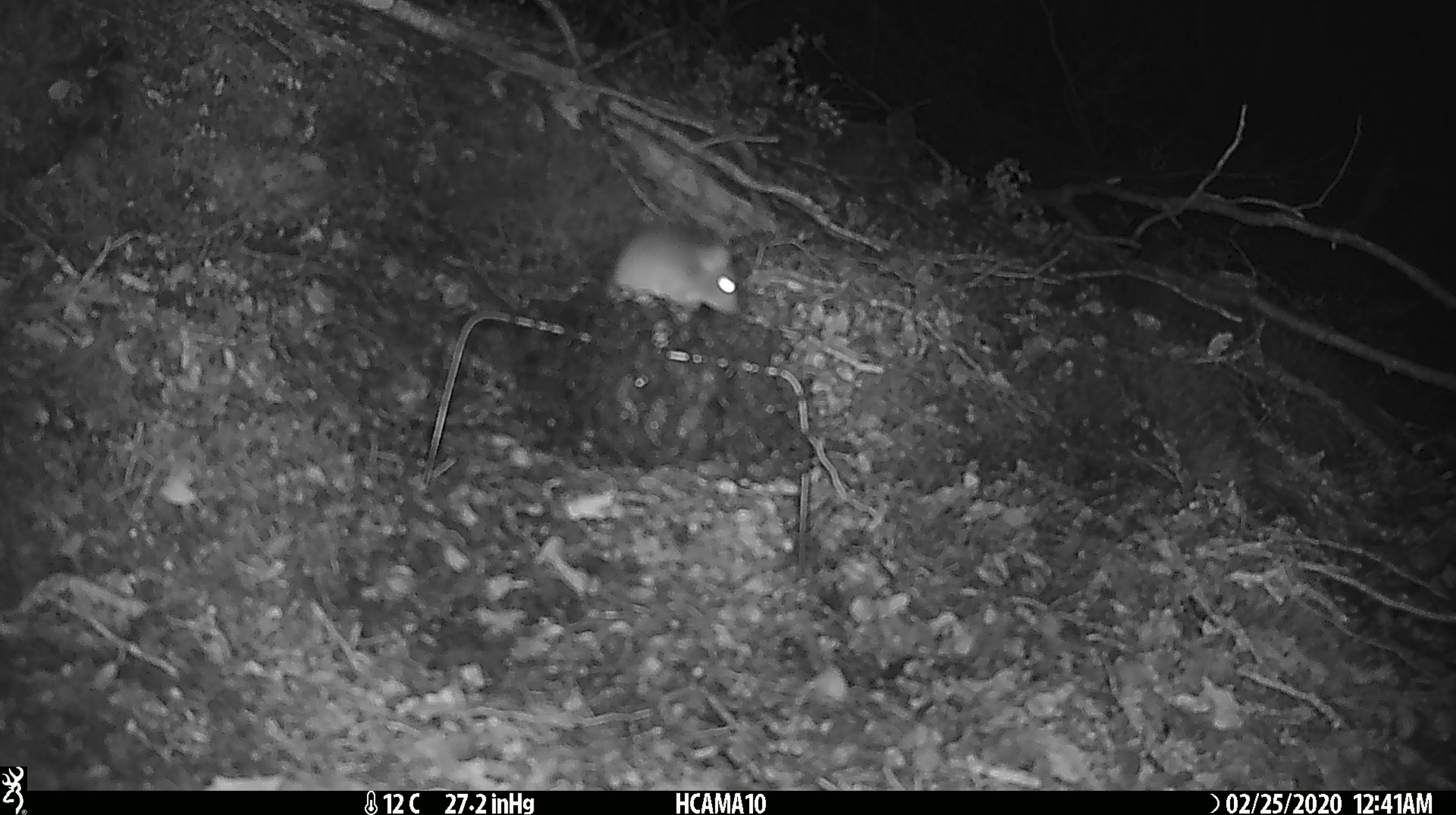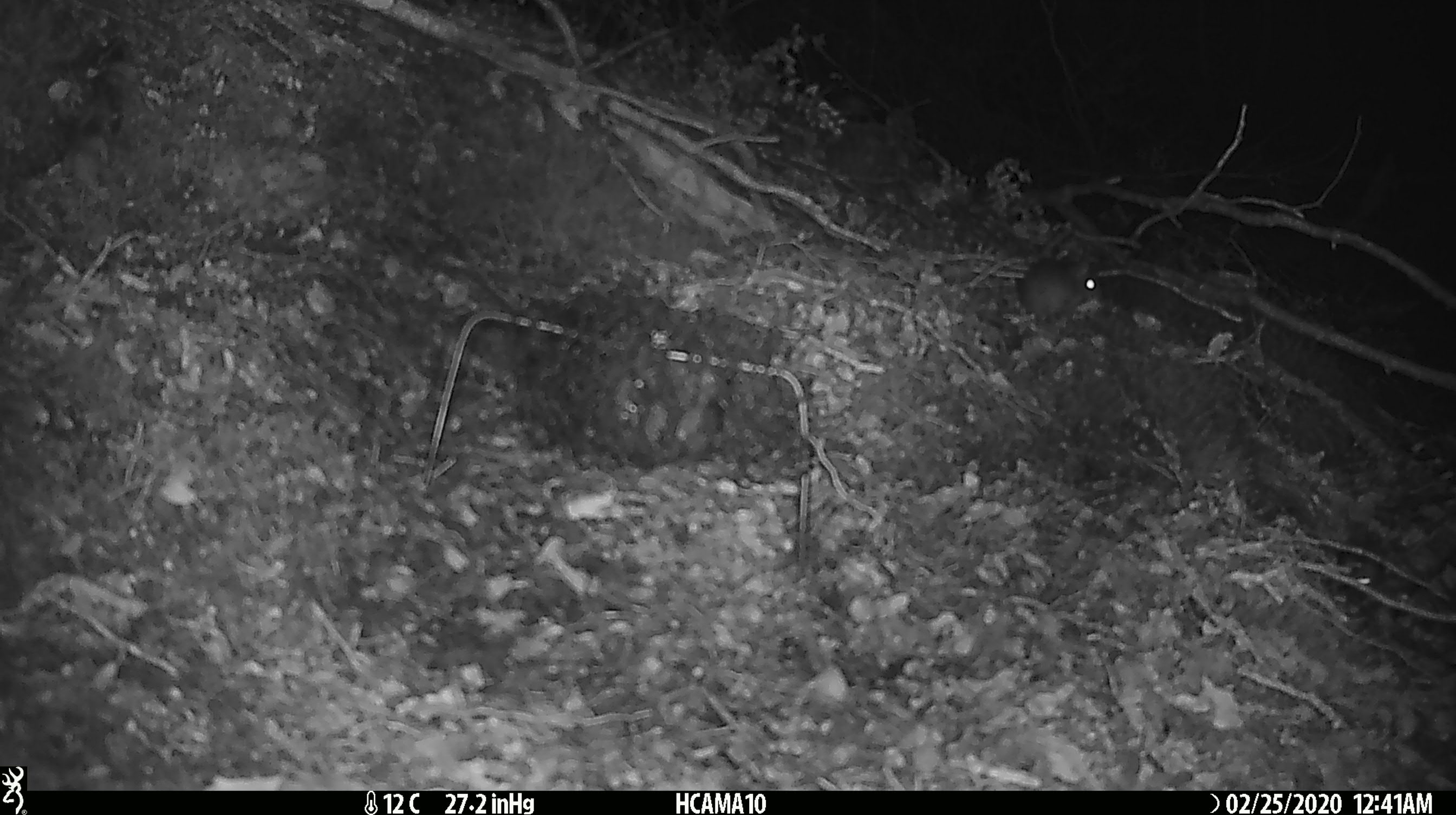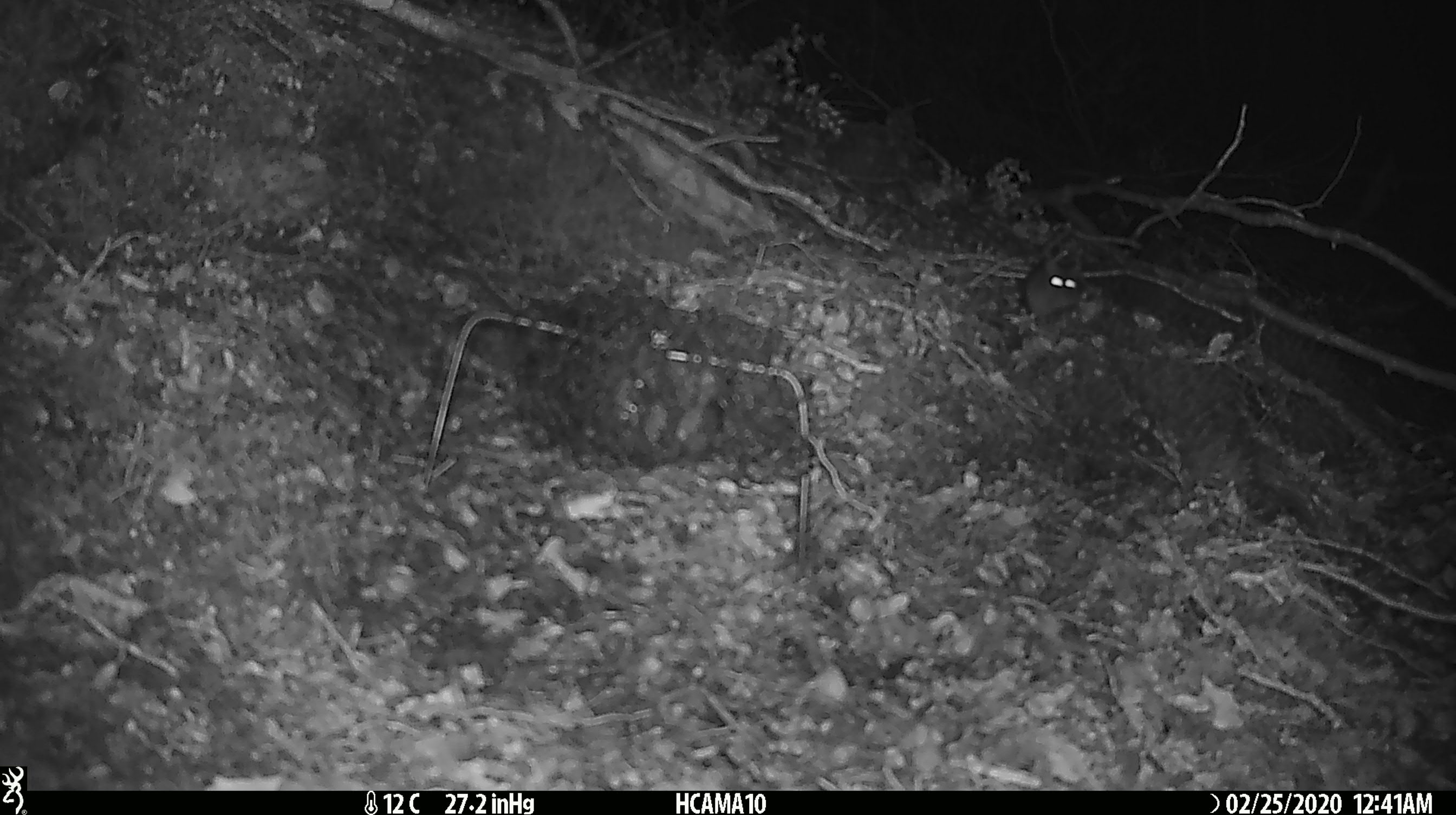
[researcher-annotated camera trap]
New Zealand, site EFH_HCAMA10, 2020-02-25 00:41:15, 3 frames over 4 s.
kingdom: Animalia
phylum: Chordata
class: Mammalia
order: Rodentia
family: Muridae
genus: Mus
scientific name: Mus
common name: mouse